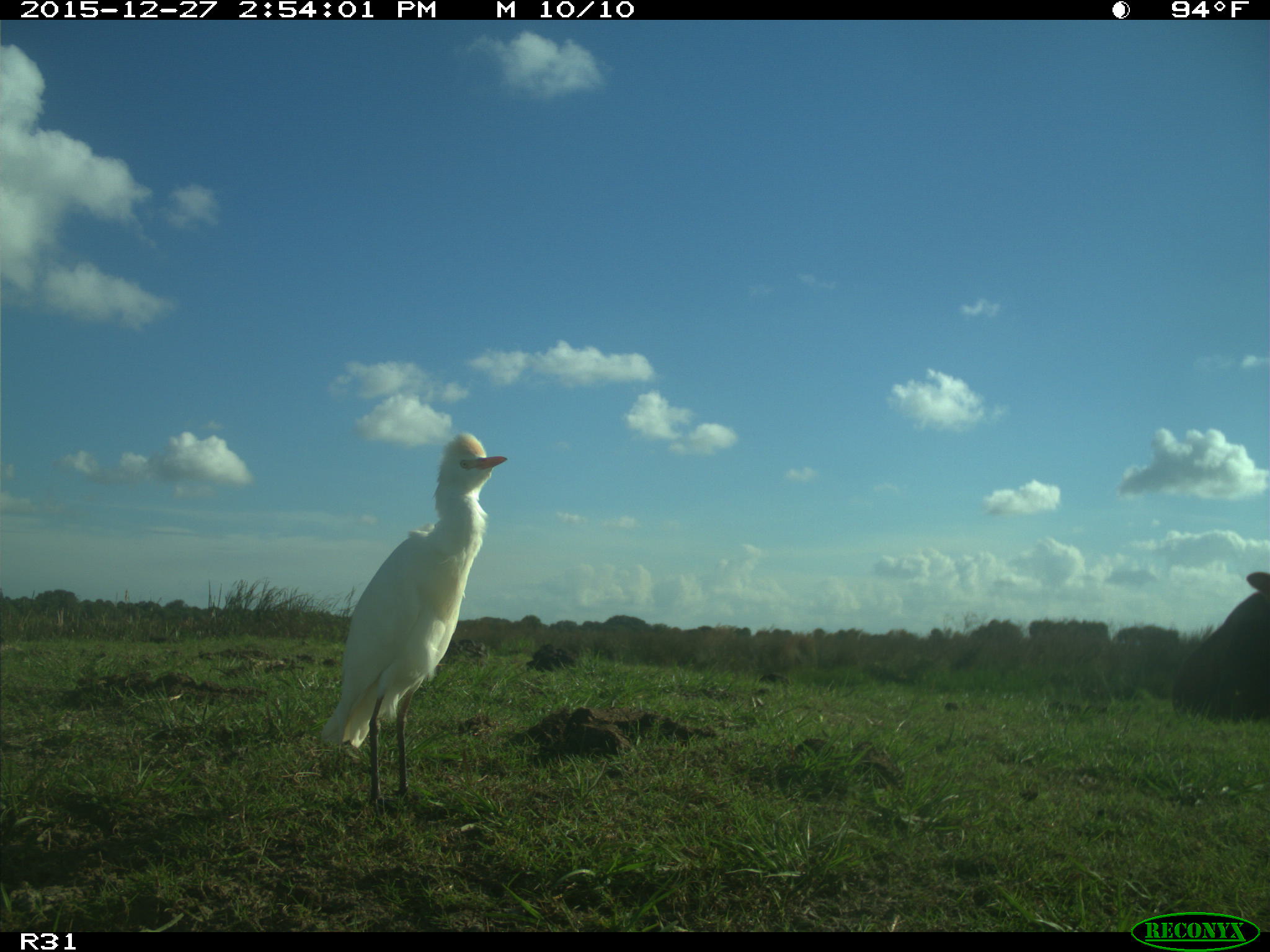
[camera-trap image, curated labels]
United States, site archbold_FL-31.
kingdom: Animalia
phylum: Chordata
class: Mammalia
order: Artiodactyla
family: Bovidae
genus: Bos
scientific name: Bos taurus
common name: domestic cow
Bos taurus (domestic cow).